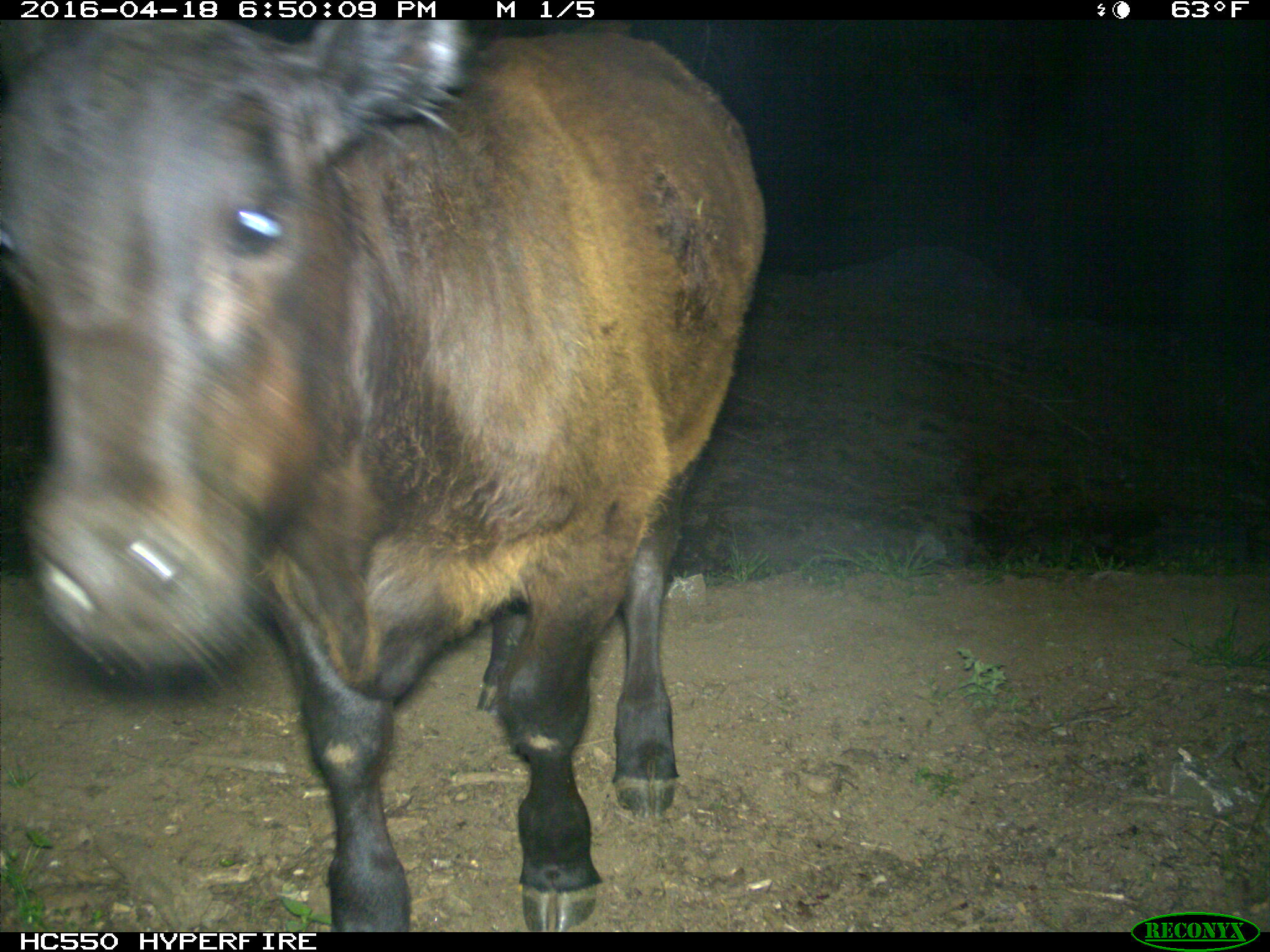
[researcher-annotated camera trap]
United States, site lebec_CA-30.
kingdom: Animalia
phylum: Chordata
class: Mammalia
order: Artiodactyla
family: Bovidae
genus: Bos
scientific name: Bos taurus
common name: domestic cow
Bos taurus (domestic cow).